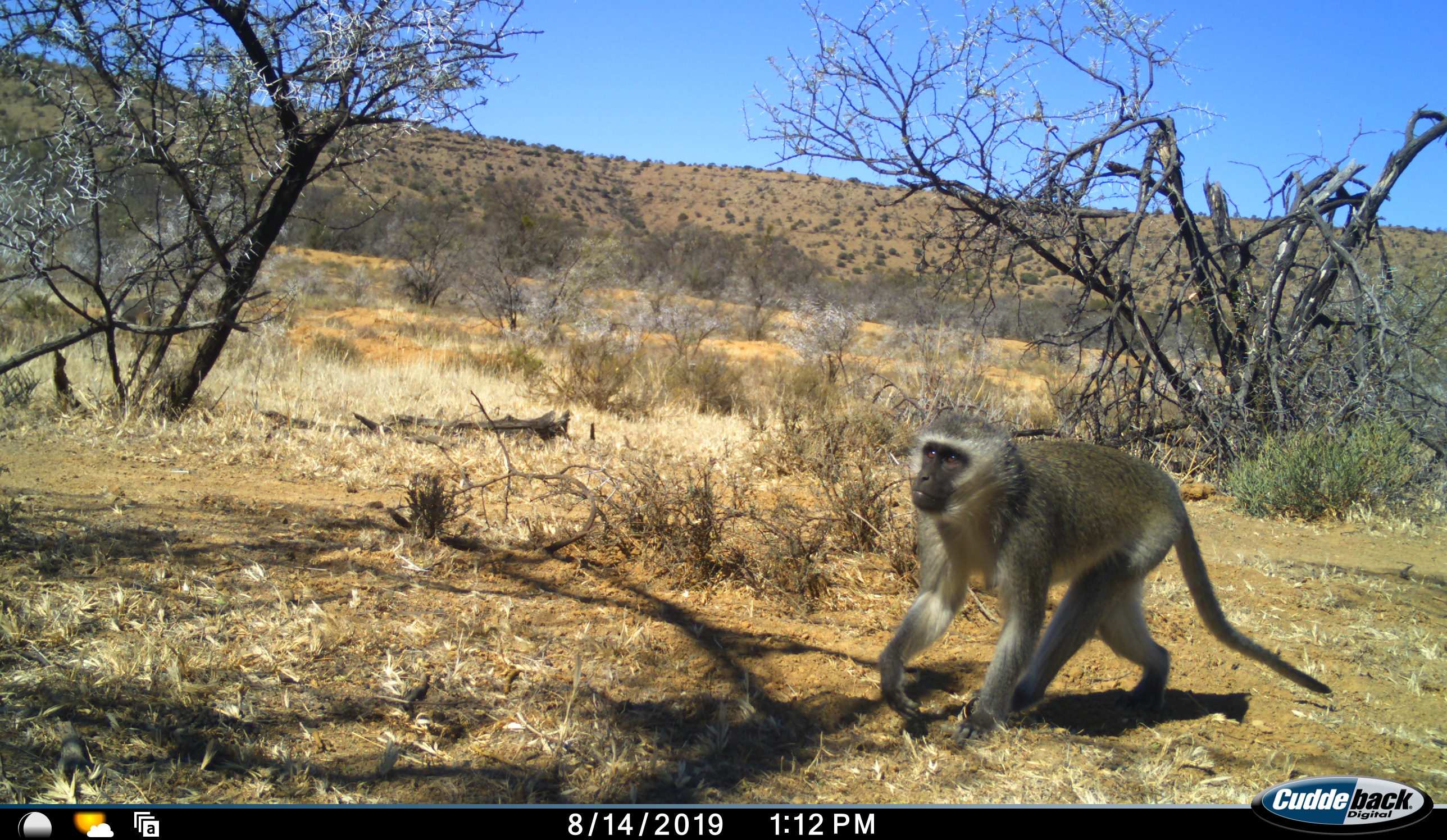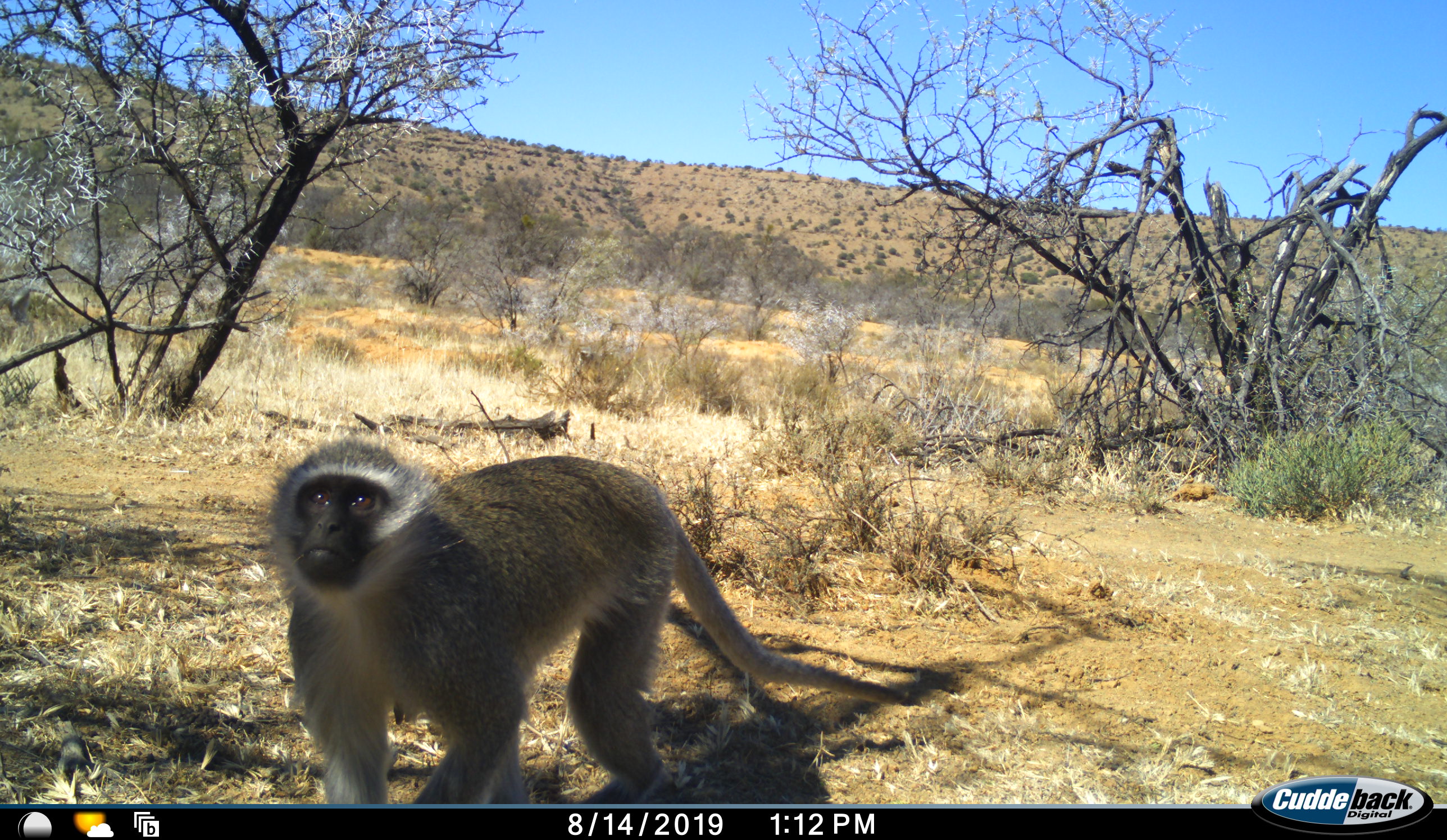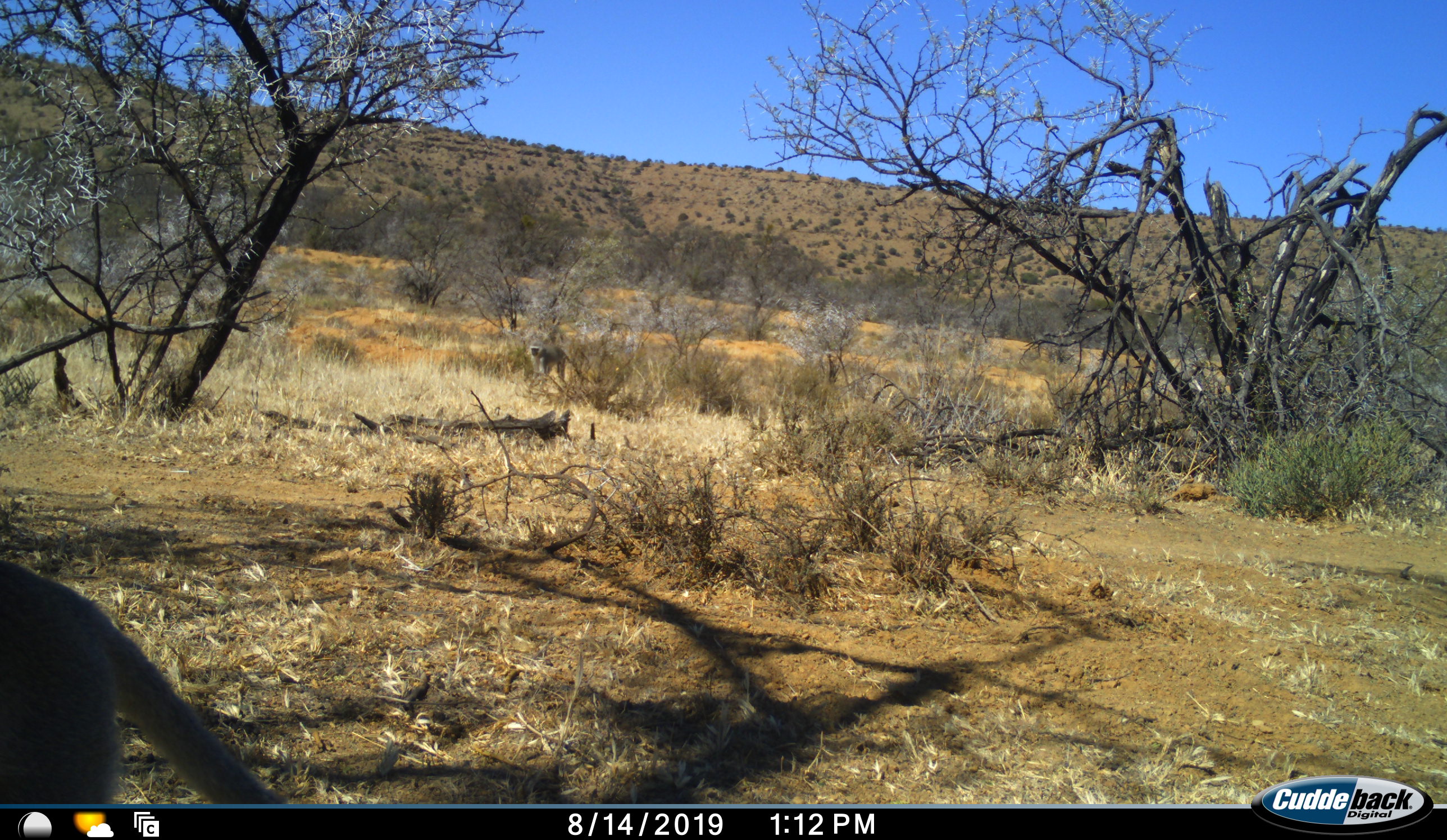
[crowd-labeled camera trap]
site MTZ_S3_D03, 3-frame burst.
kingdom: Animalia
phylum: Chordata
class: Mammalia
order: Primates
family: Cercopithecidae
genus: Chlorocebus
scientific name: Chlorocebus pygerythrus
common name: vervet monkey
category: monkeyvervet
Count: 2.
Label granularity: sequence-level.